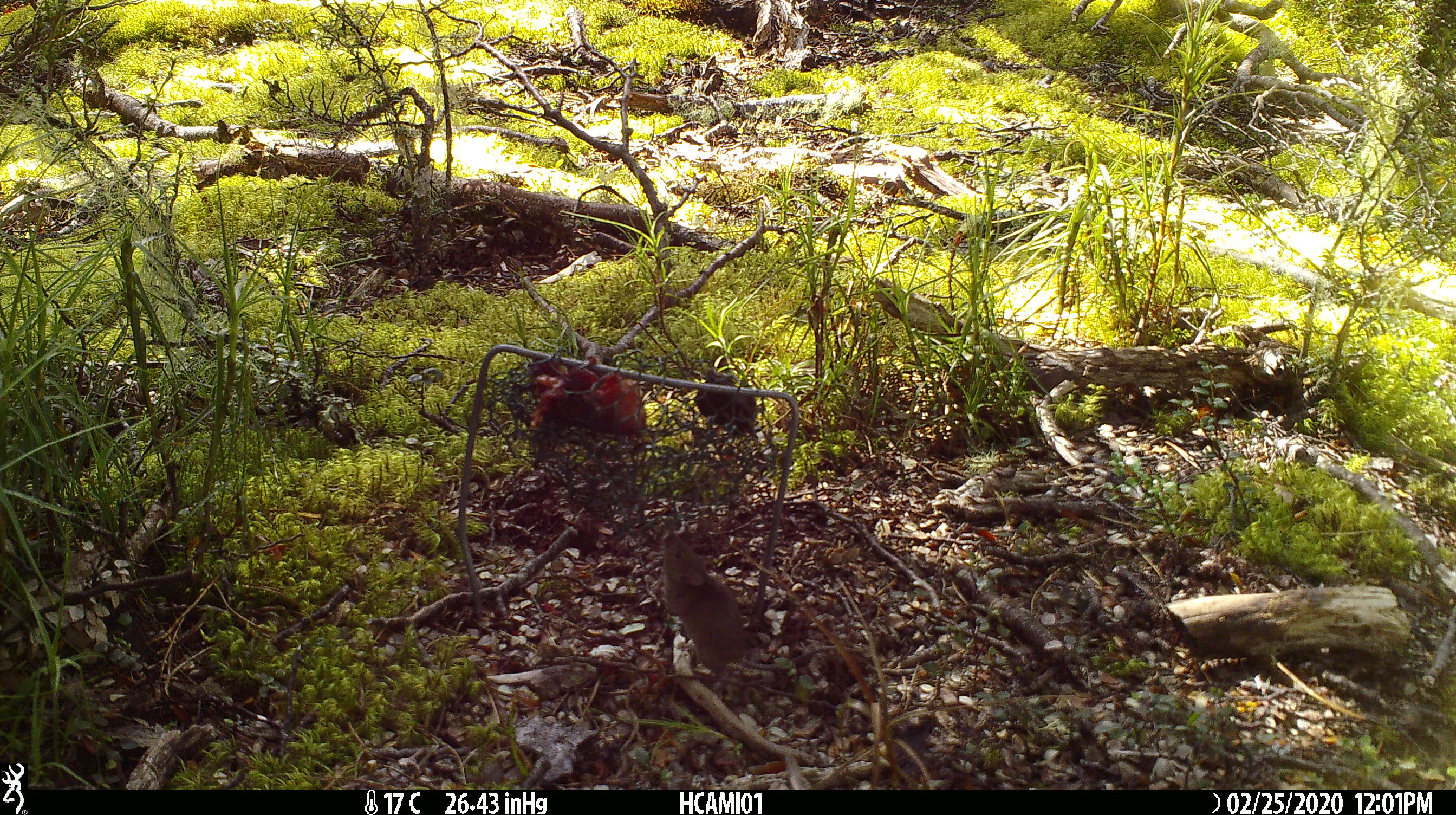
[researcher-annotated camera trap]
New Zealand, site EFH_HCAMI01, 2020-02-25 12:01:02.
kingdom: Animalia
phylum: Chordata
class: Mammalia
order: Rodentia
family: Muridae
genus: Mus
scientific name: Mus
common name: mouse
Mouse (Mus).